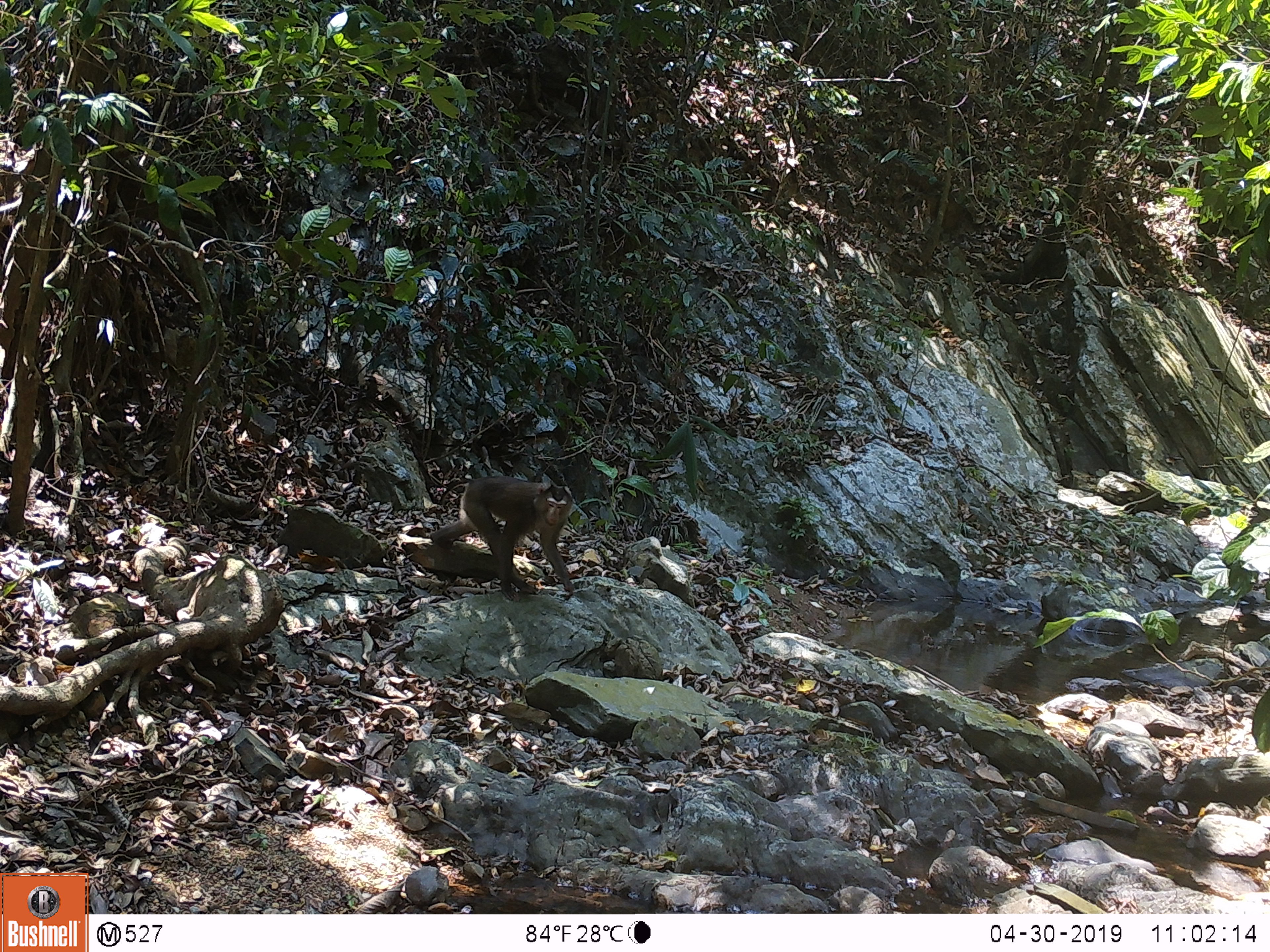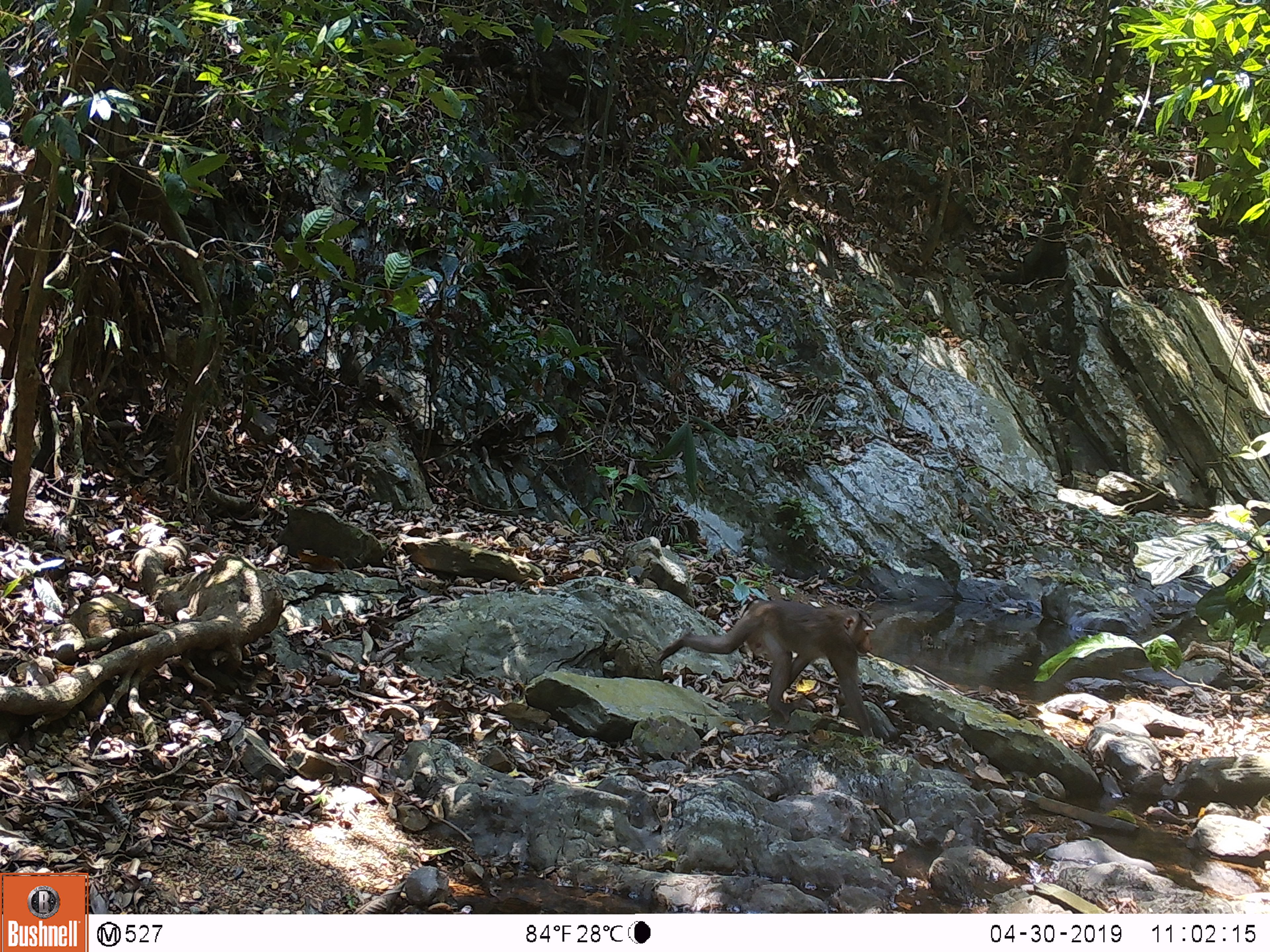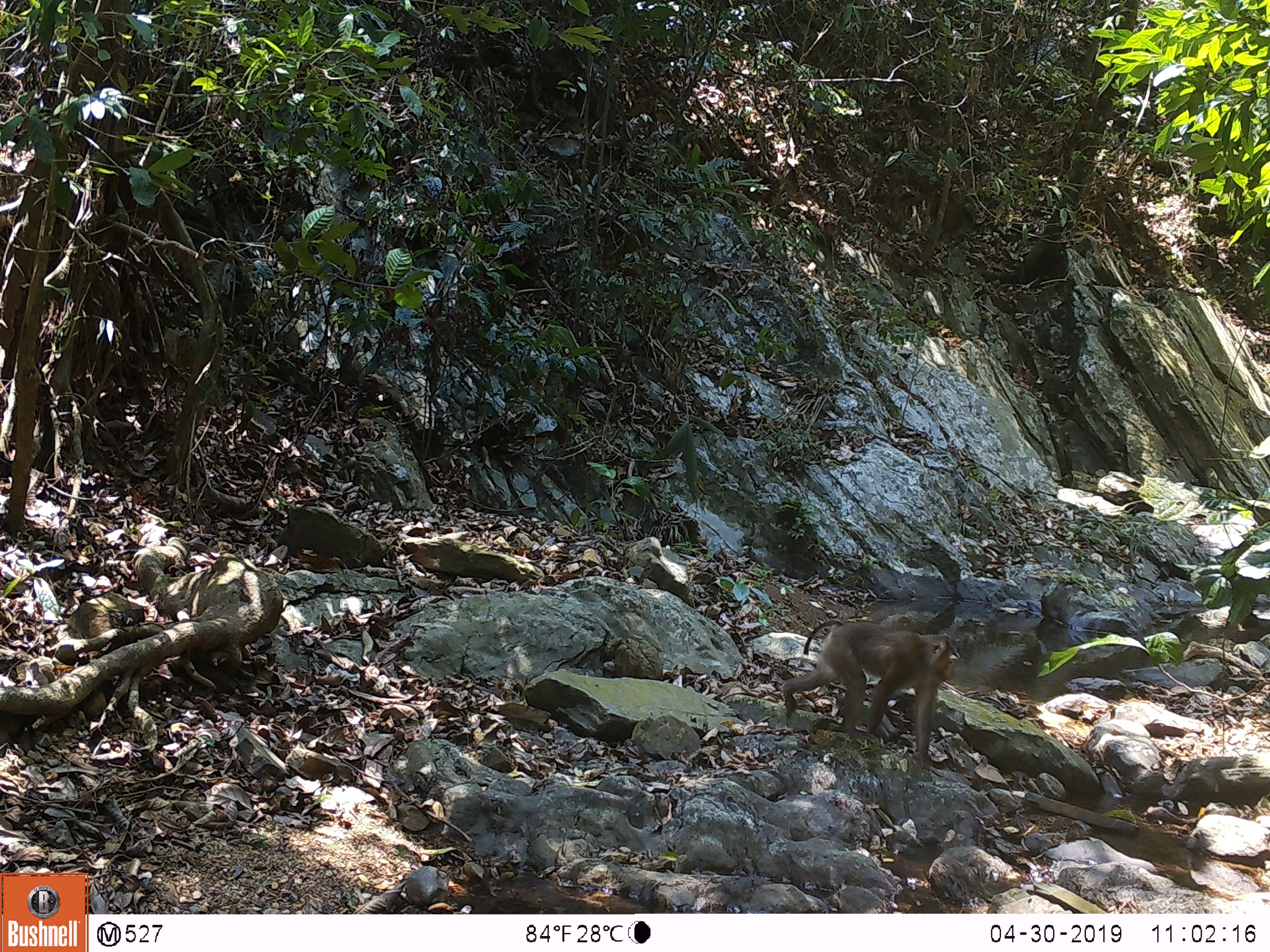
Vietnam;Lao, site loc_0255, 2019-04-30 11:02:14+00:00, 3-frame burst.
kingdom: Animalia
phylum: Chordata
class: Mammalia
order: Primates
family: Cercopithecidae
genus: Macaca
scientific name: Macaca nemestrina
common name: pig-tailed macaque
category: pig tailed macaque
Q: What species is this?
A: Pig tailed macaque (pig-tailed macaque) (Macaca nemestrina).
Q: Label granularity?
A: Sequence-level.